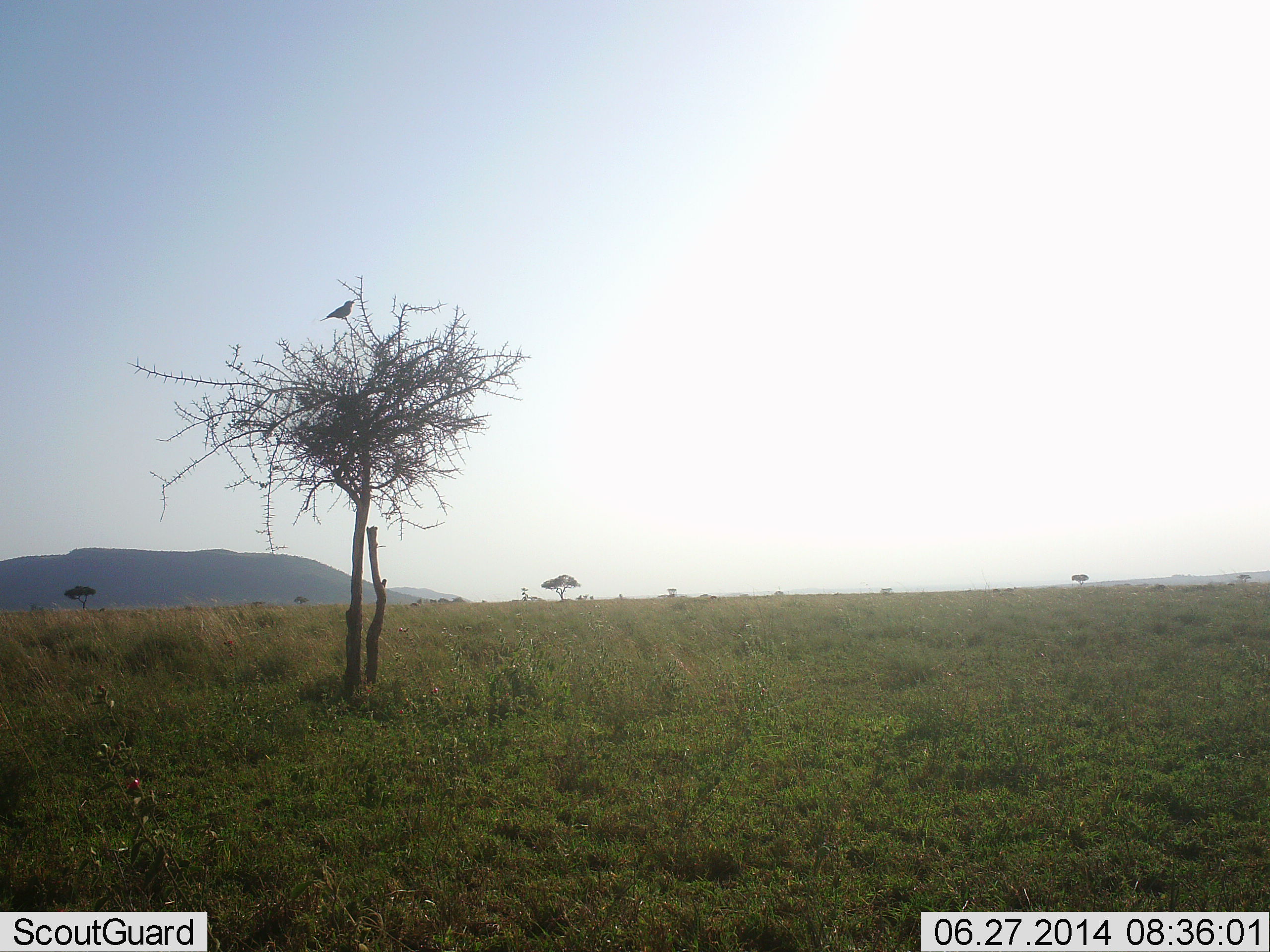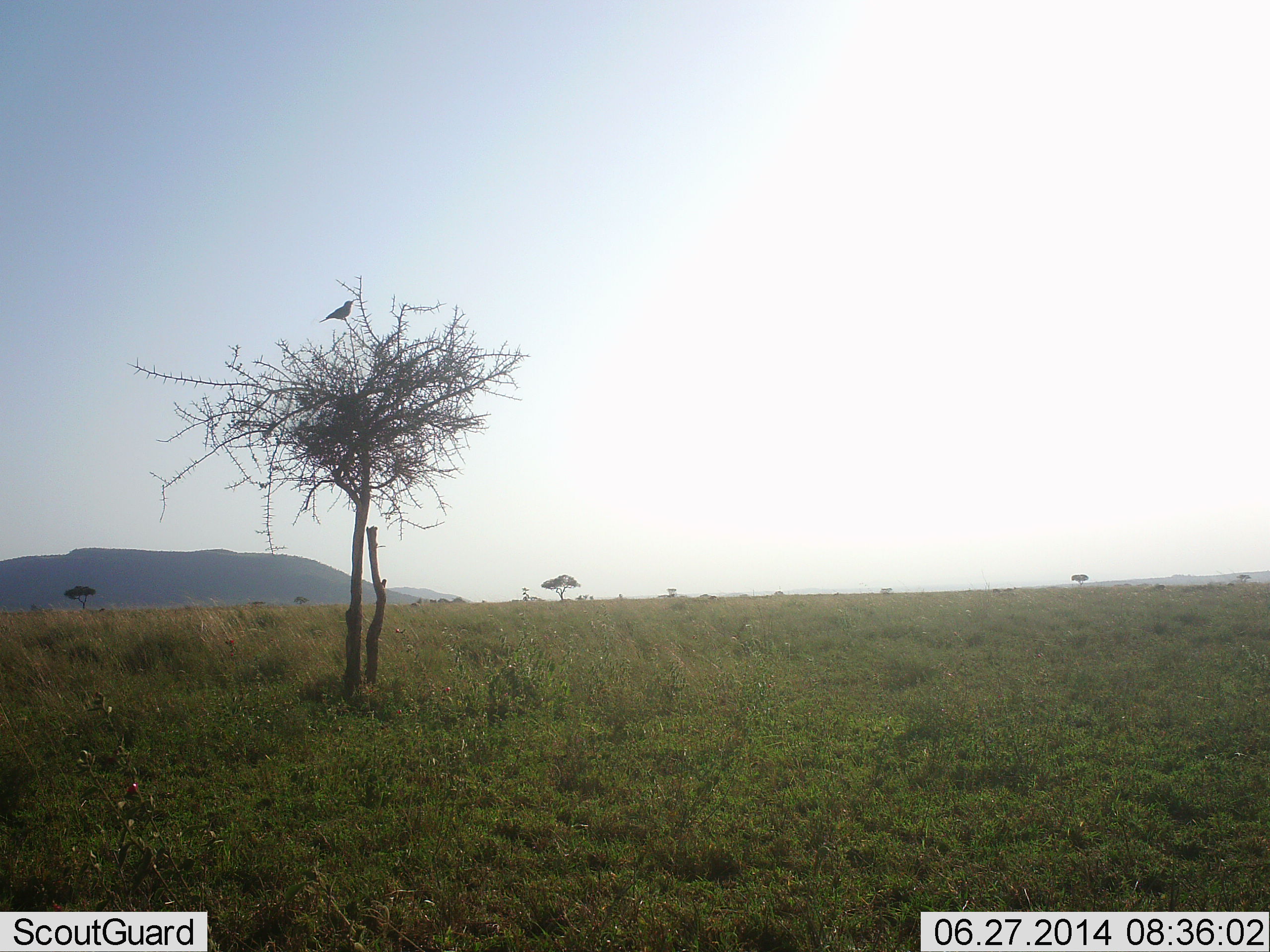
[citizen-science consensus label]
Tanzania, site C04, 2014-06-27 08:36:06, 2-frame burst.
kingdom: Animalia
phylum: Chordata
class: Aves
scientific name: Aves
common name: bird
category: otherbird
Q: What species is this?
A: Otherbird (bird) (Aves).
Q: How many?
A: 1.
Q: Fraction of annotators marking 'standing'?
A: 40%.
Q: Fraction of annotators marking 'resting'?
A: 60%.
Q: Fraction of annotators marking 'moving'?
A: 0%.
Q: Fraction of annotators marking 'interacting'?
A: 0%.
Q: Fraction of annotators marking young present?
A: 0%.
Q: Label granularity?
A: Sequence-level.